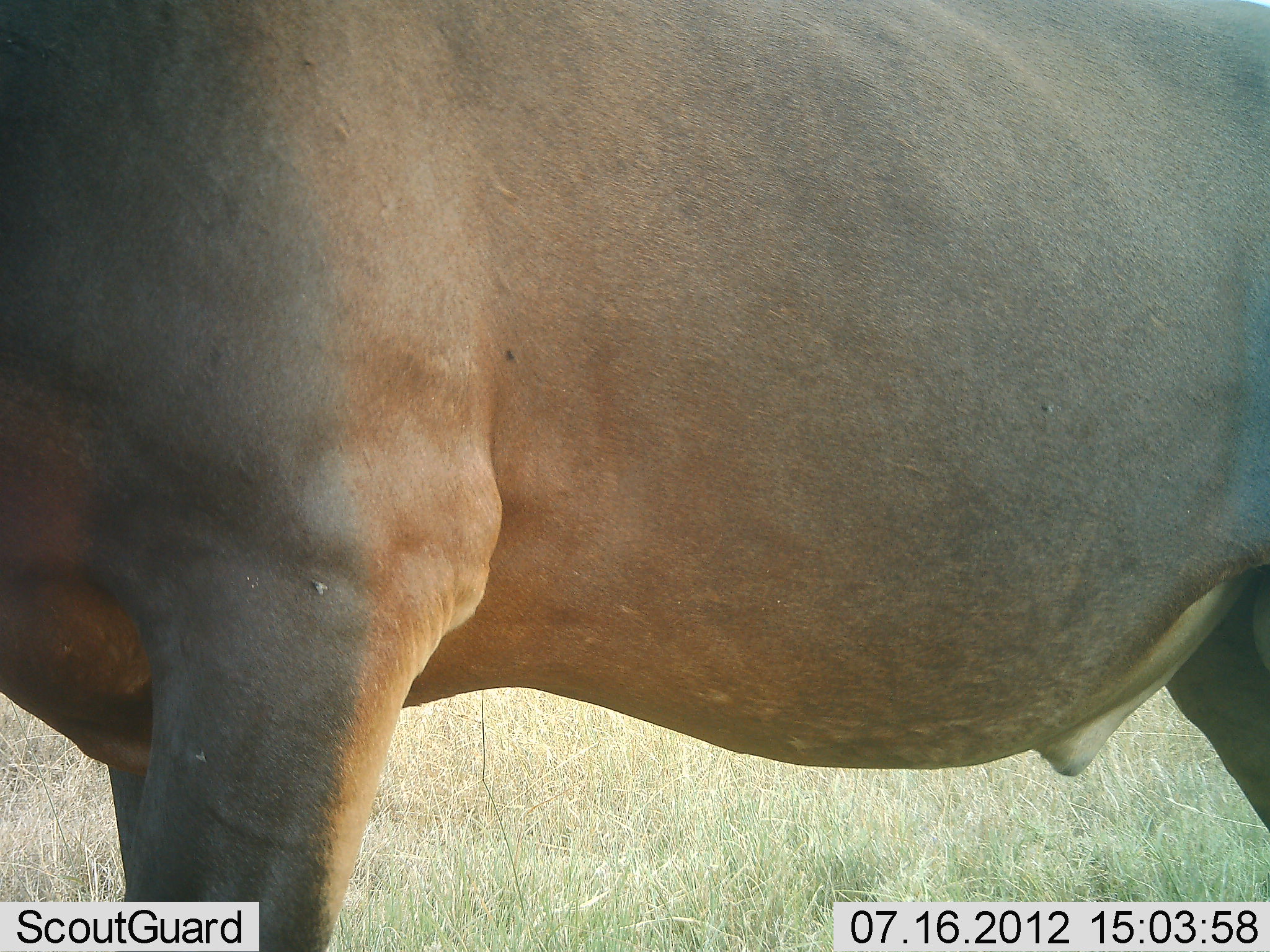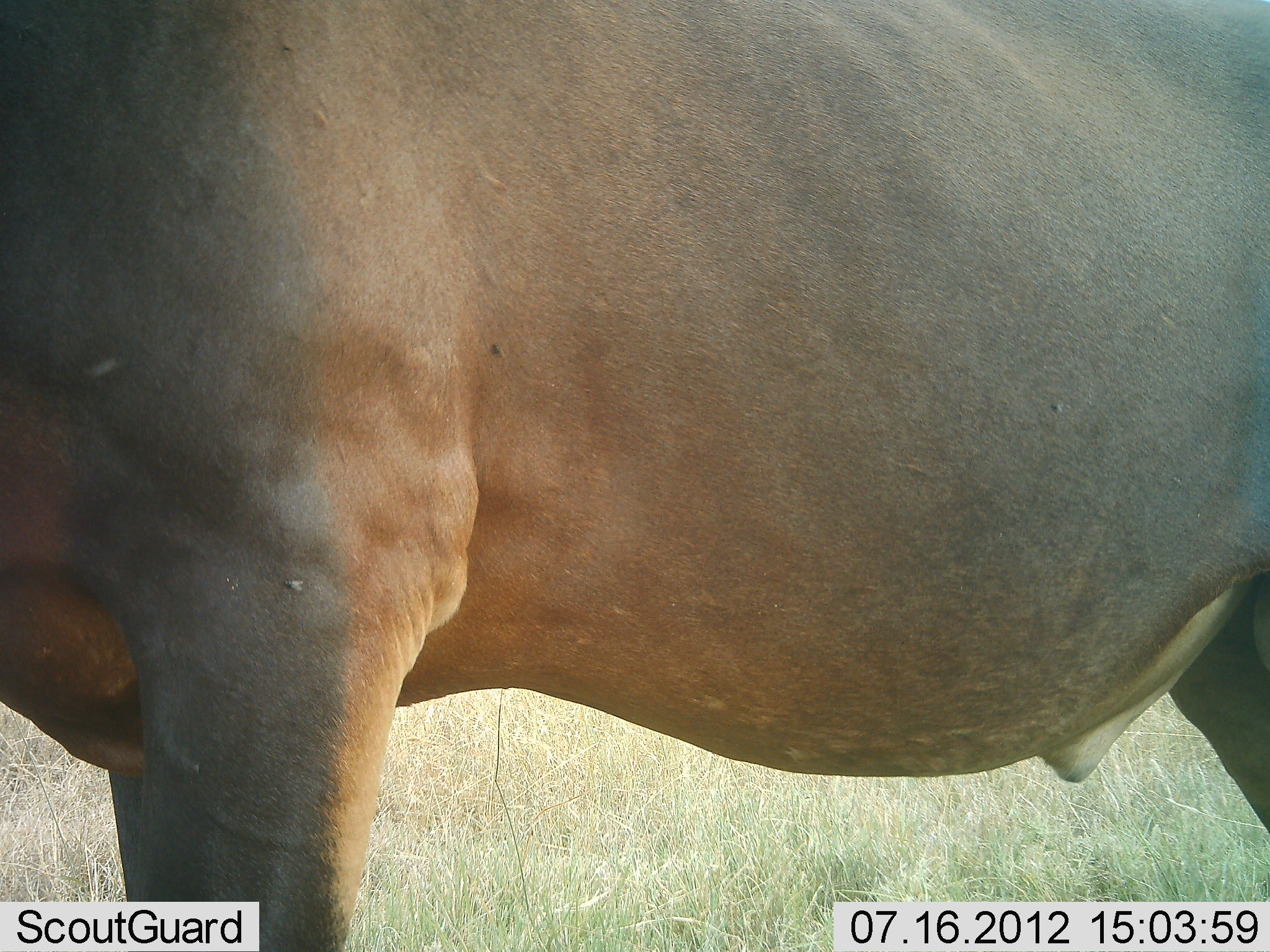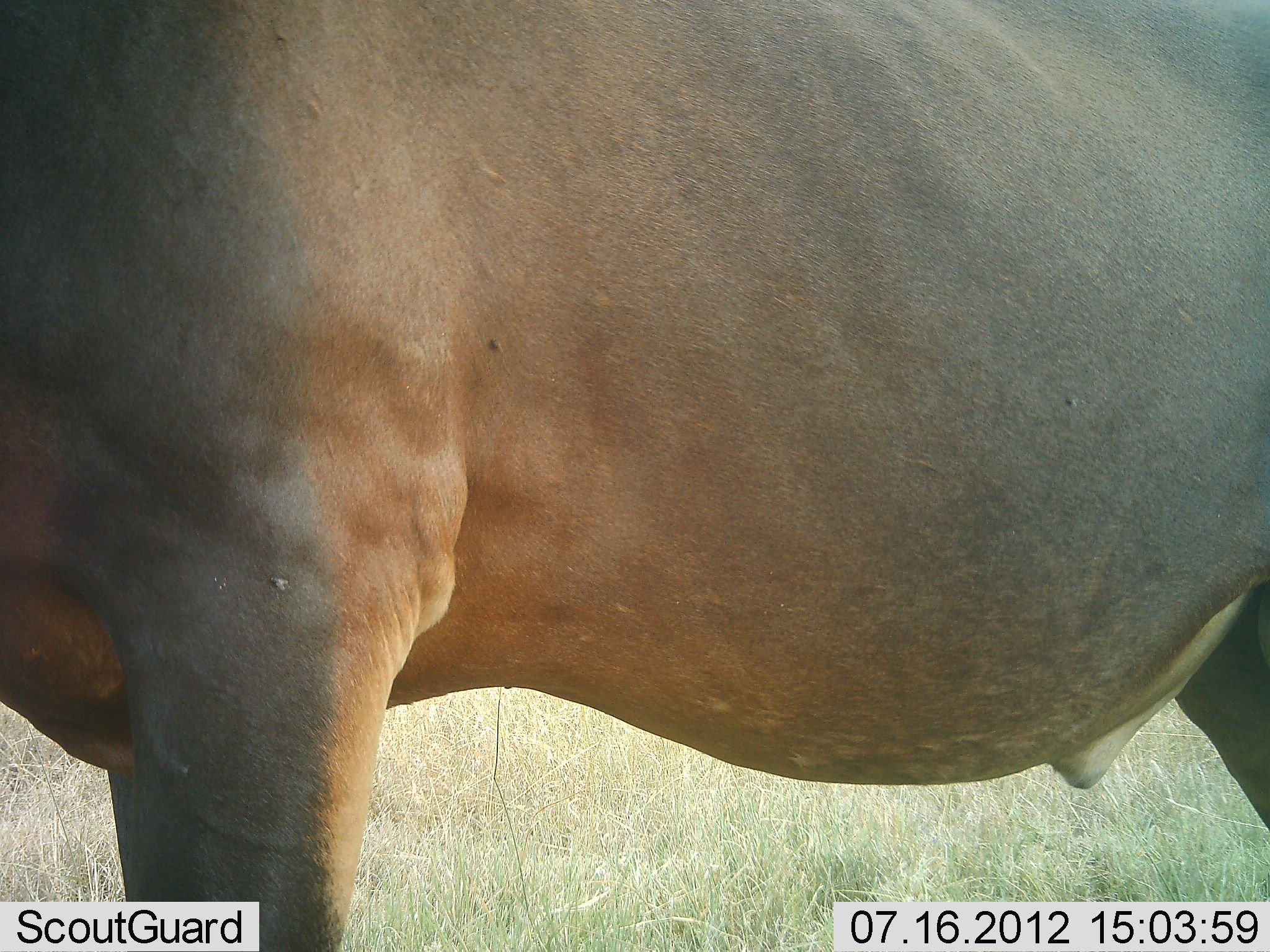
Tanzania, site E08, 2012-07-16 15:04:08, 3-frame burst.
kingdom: Animalia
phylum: Chordata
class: Mammalia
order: Artiodactyla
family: Bovidae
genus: Damaliscus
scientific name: Damaliscus lunatus jimela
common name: topi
Topi (Damaliscus lunatus jimela), count 1. Behavior (volunteer vote fractions): standing 100%, resting 0%, moving 0%, interacting 0%. Young present (vote fraction): 0%. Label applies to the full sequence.